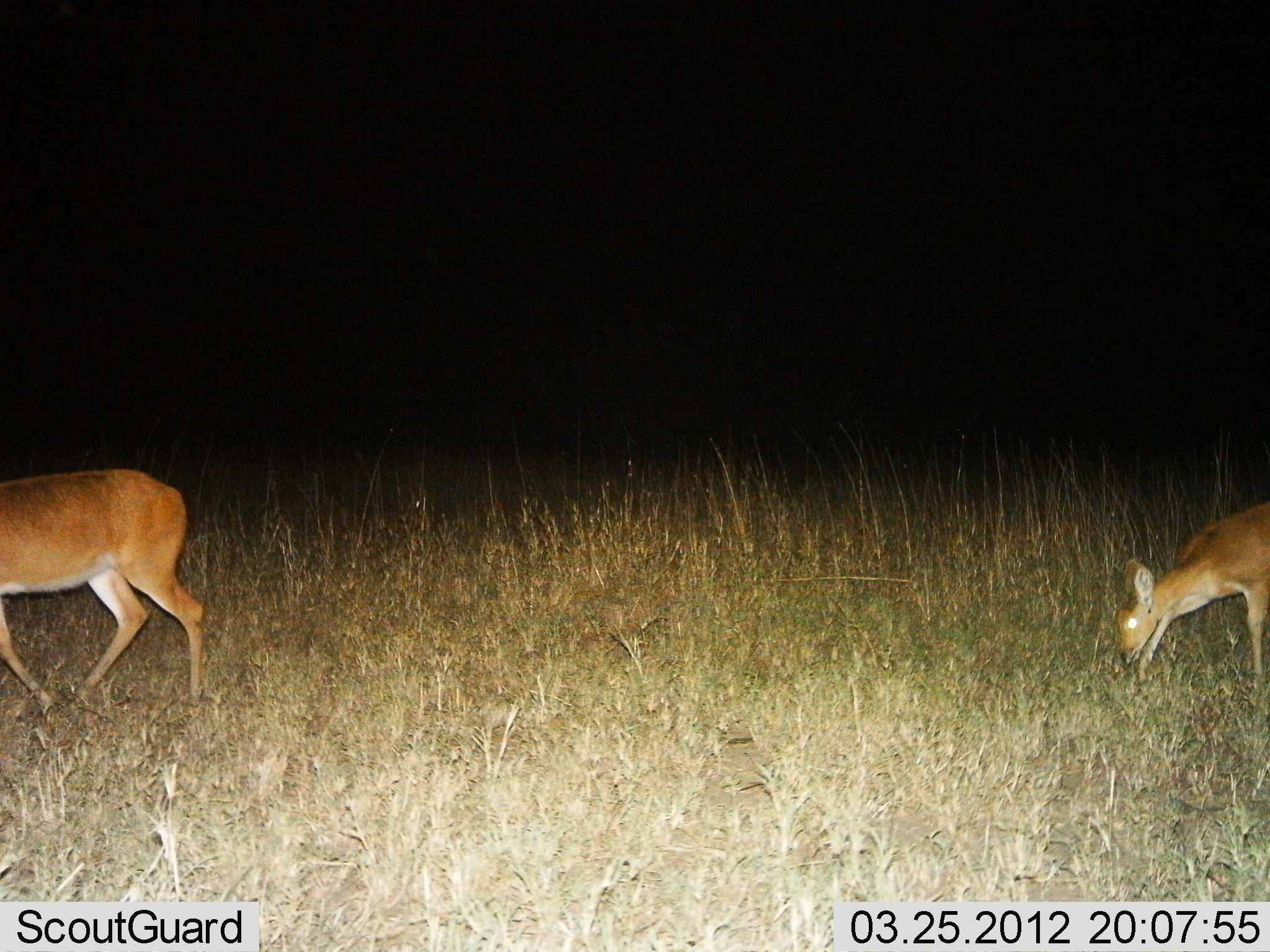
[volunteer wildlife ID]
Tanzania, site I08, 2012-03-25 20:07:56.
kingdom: Animalia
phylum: Chordata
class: Mammalia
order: Artiodactyla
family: Bovidae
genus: Redunca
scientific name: Redunca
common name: reedbuck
Reedbuck (Redunca), count 2. Behavior (volunteer vote fractions): standing 20%, resting 0%, moving 60%, interacting 0%. Young present (vote fraction): 10%. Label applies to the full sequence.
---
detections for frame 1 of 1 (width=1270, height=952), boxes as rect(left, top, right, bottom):
animal: rect(0, 468, 207, 725); rect(1114, 502, 1270, 687)